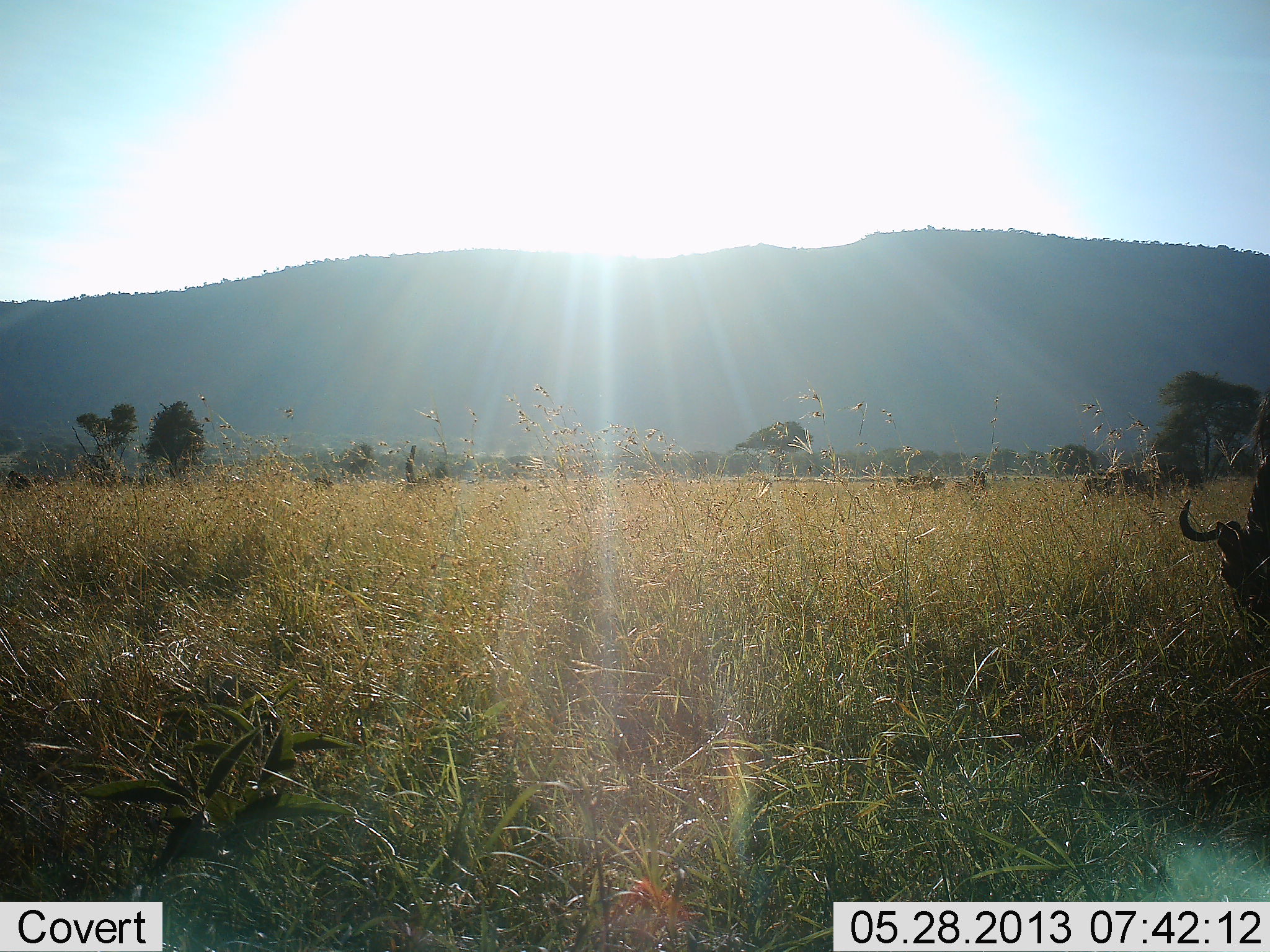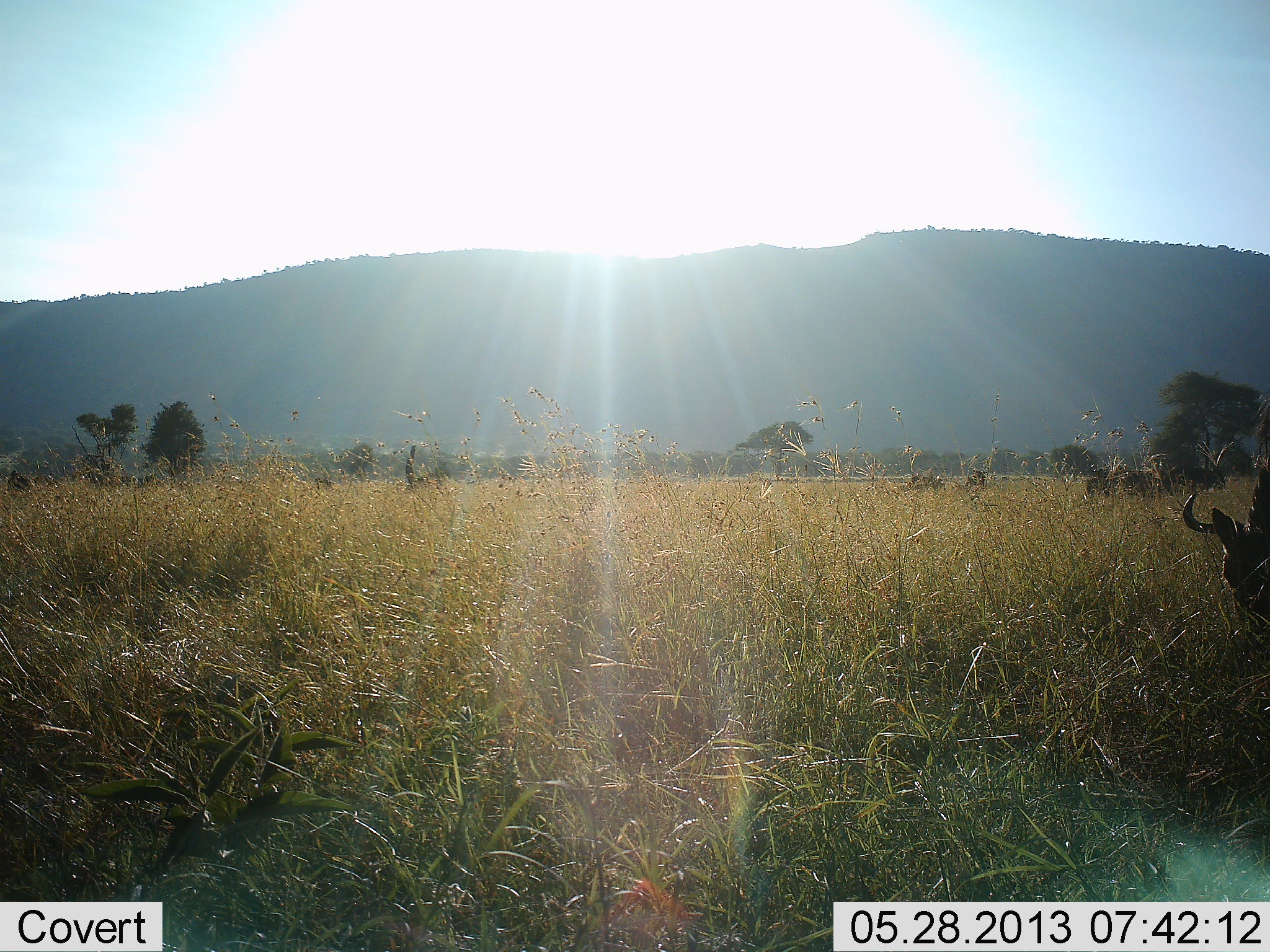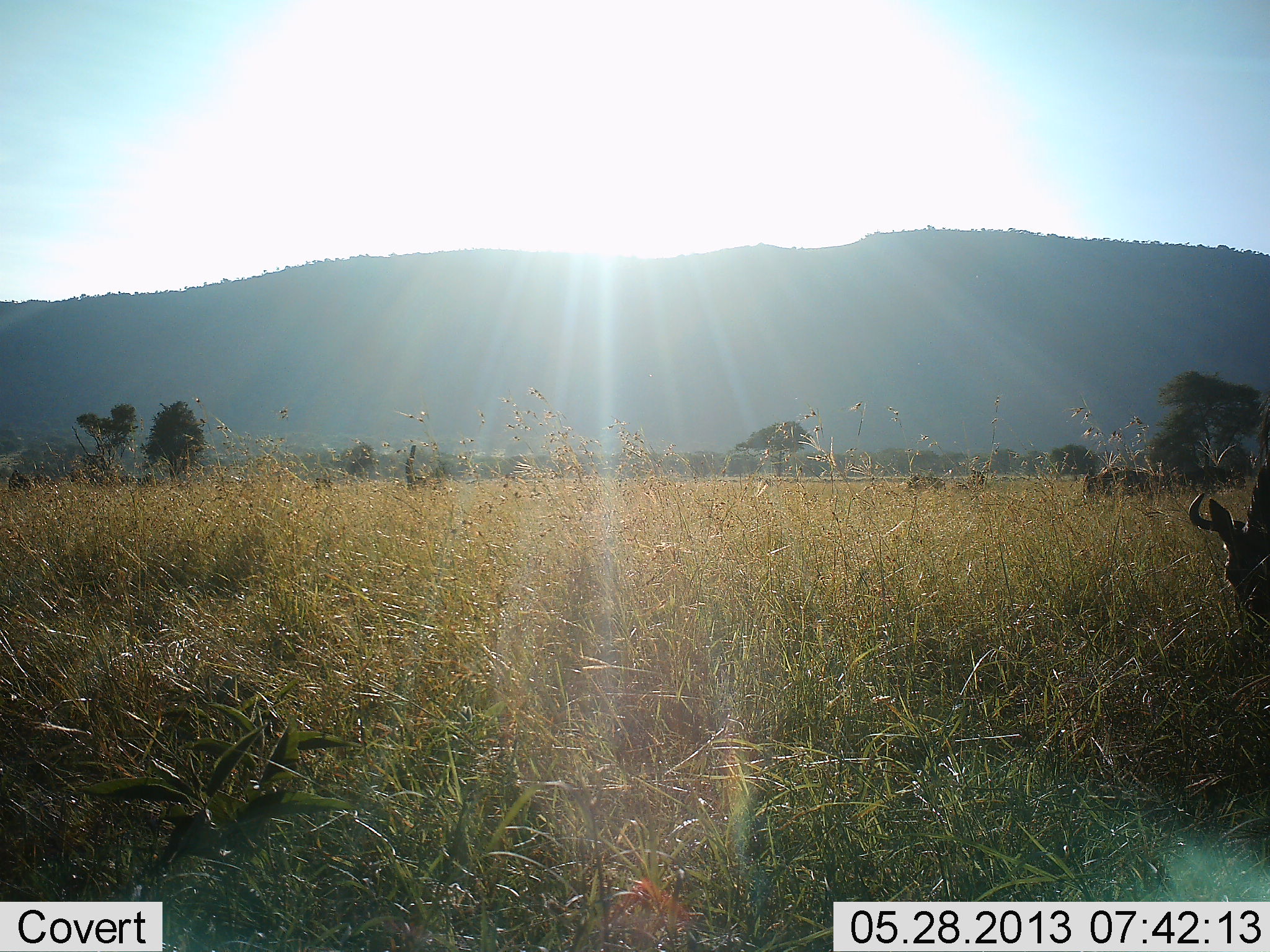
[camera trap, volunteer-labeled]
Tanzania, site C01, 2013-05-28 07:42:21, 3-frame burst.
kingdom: Animalia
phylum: Chordata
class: Mammalia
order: Artiodactyla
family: Bovidae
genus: Connochaetes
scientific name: Connochaetes taurinus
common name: blue wildebeest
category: wildebeest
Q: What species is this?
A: Wildebeest (blue wildebeest) (Connochaetes taurinus).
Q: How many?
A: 5.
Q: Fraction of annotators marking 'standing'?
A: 29%.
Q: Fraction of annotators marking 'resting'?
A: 0%.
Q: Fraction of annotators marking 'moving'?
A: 21%.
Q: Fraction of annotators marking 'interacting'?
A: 0%.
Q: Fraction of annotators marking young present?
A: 0%.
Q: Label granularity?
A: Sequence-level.